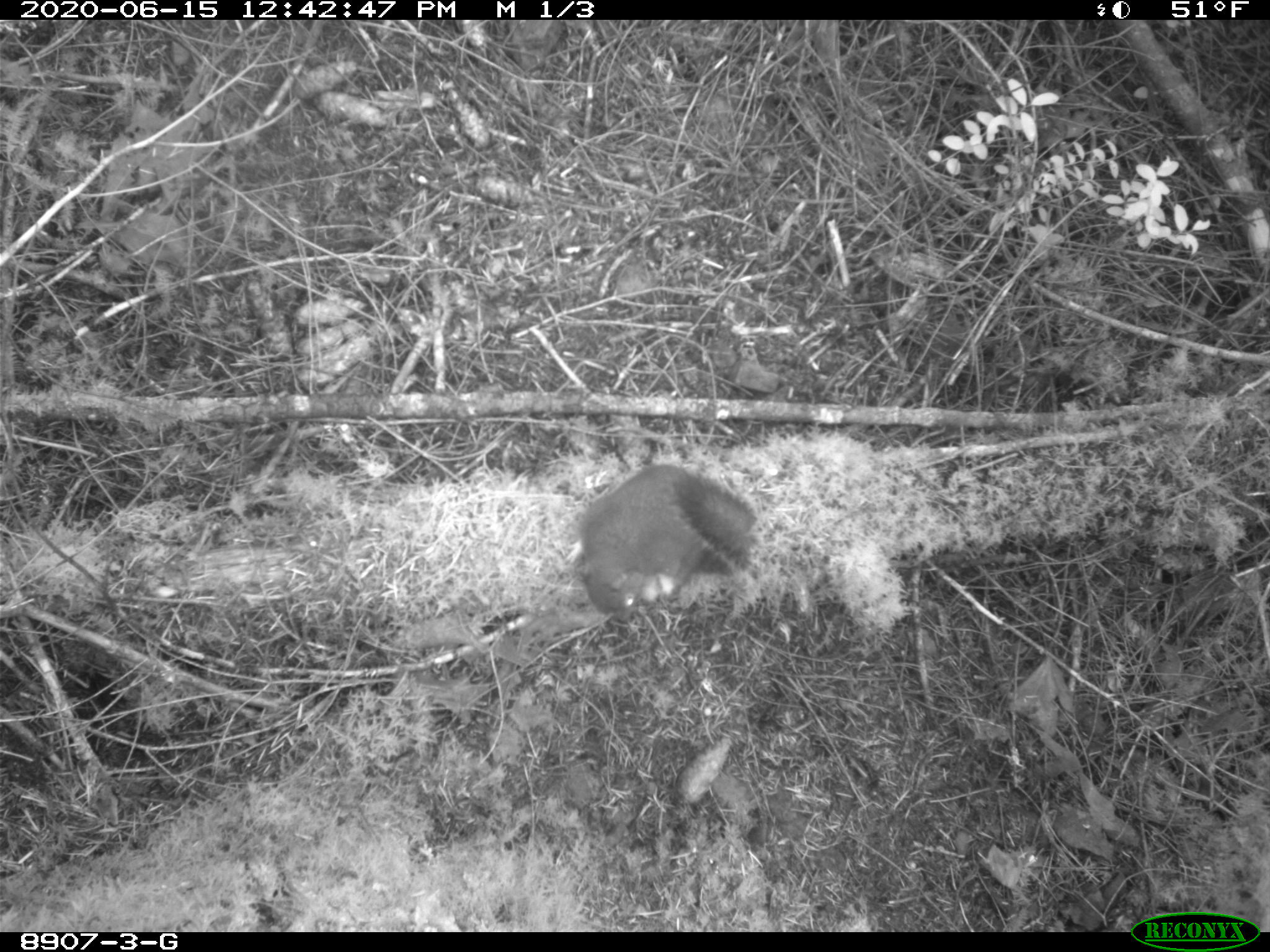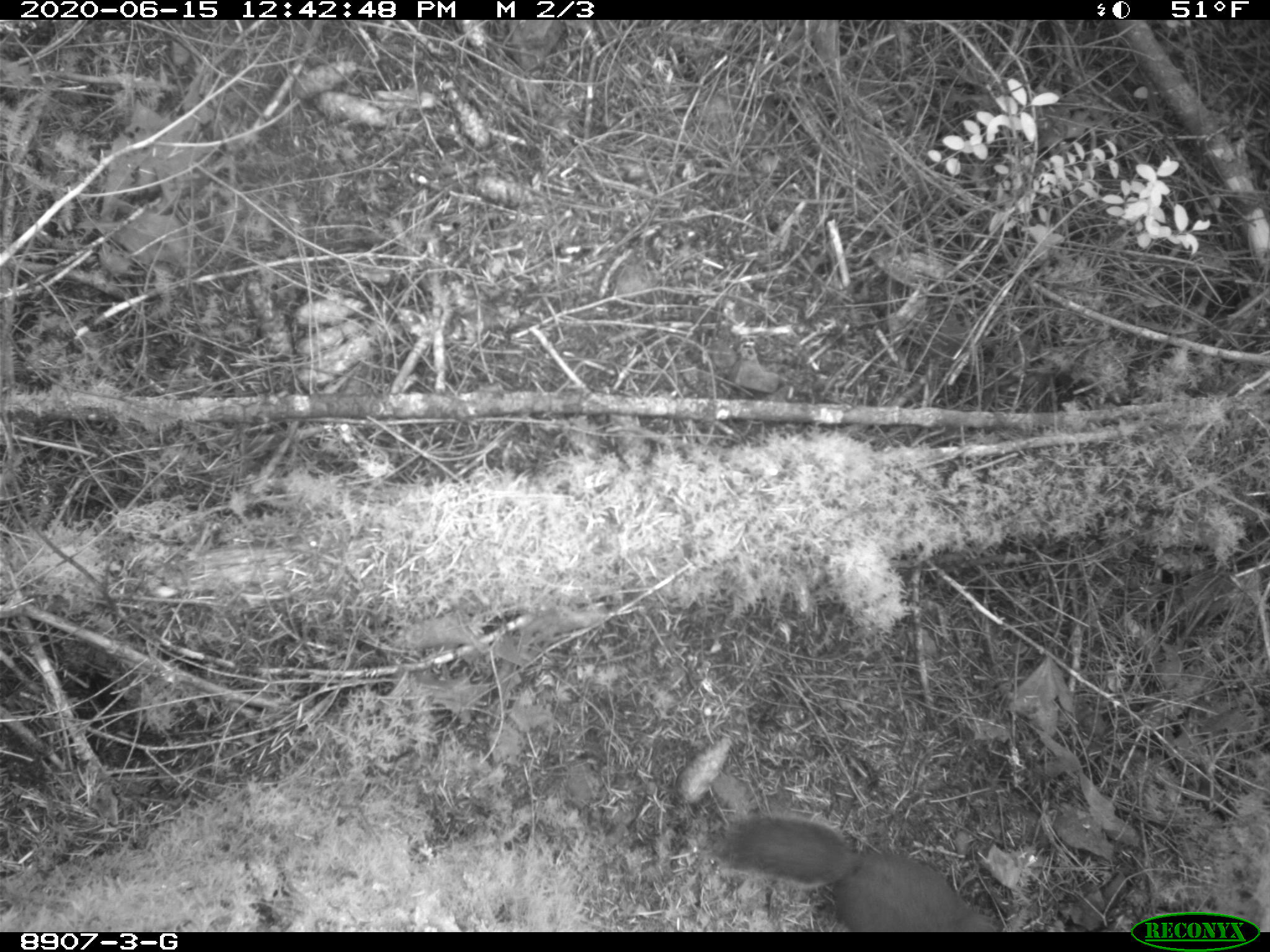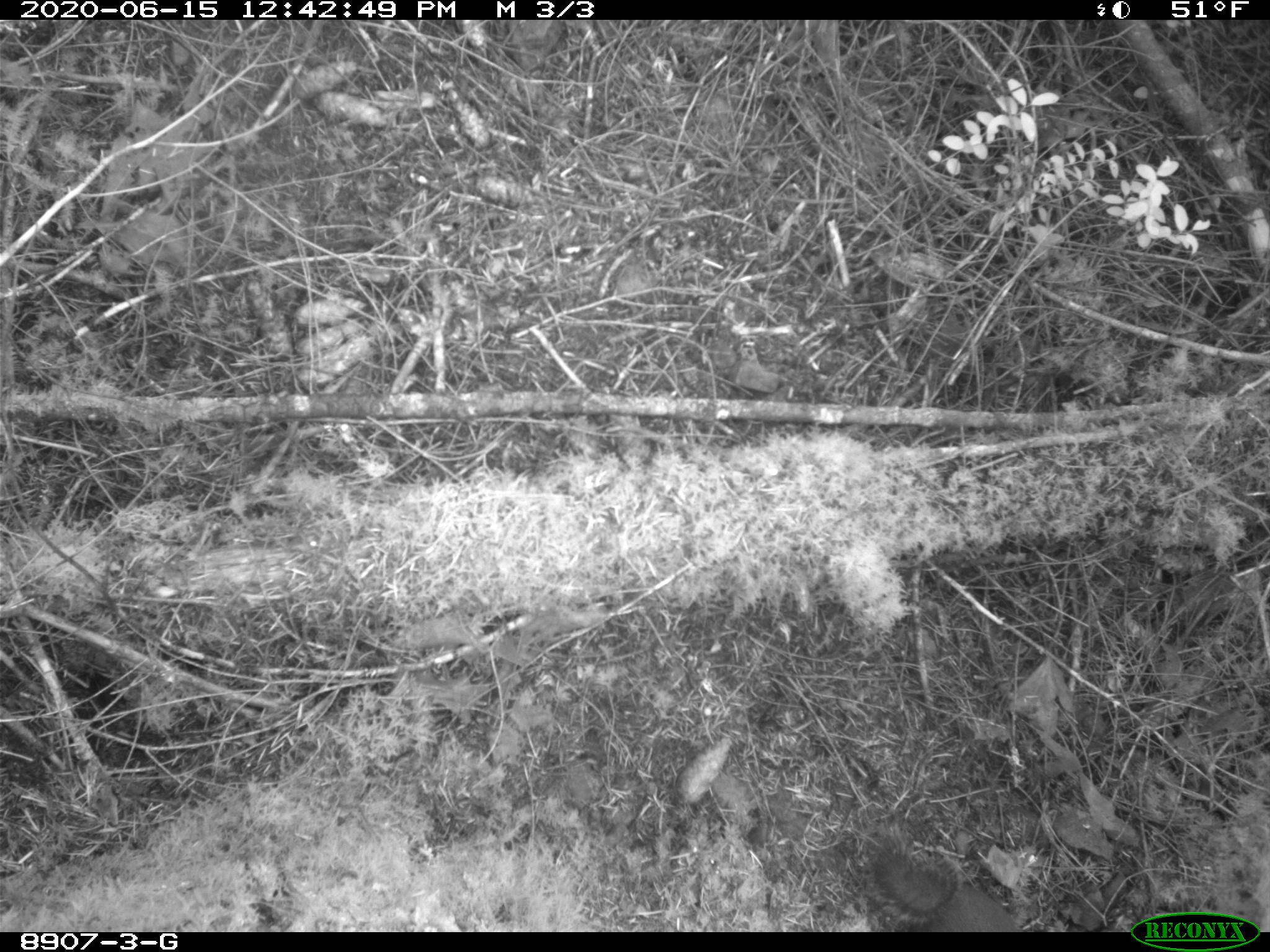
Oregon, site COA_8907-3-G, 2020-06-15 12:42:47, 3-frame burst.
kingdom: Animalia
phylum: Chordata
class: Mammalia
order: Rodentia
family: Sciuridae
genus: Tamiasciurus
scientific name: Tamiasciurus douglasii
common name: douglas squirrel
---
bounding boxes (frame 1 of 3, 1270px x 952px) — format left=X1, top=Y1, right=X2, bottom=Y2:
douglas squirrel: left=566, top=454, right=758, bottom=625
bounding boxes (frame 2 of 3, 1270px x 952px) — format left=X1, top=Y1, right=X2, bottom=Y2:
douglas squirrel: left=716, top=809, right=999, bottom=929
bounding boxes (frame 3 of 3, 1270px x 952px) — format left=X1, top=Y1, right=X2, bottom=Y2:
douglas squirrel: left=863, top=849, right=1027, bottom=927